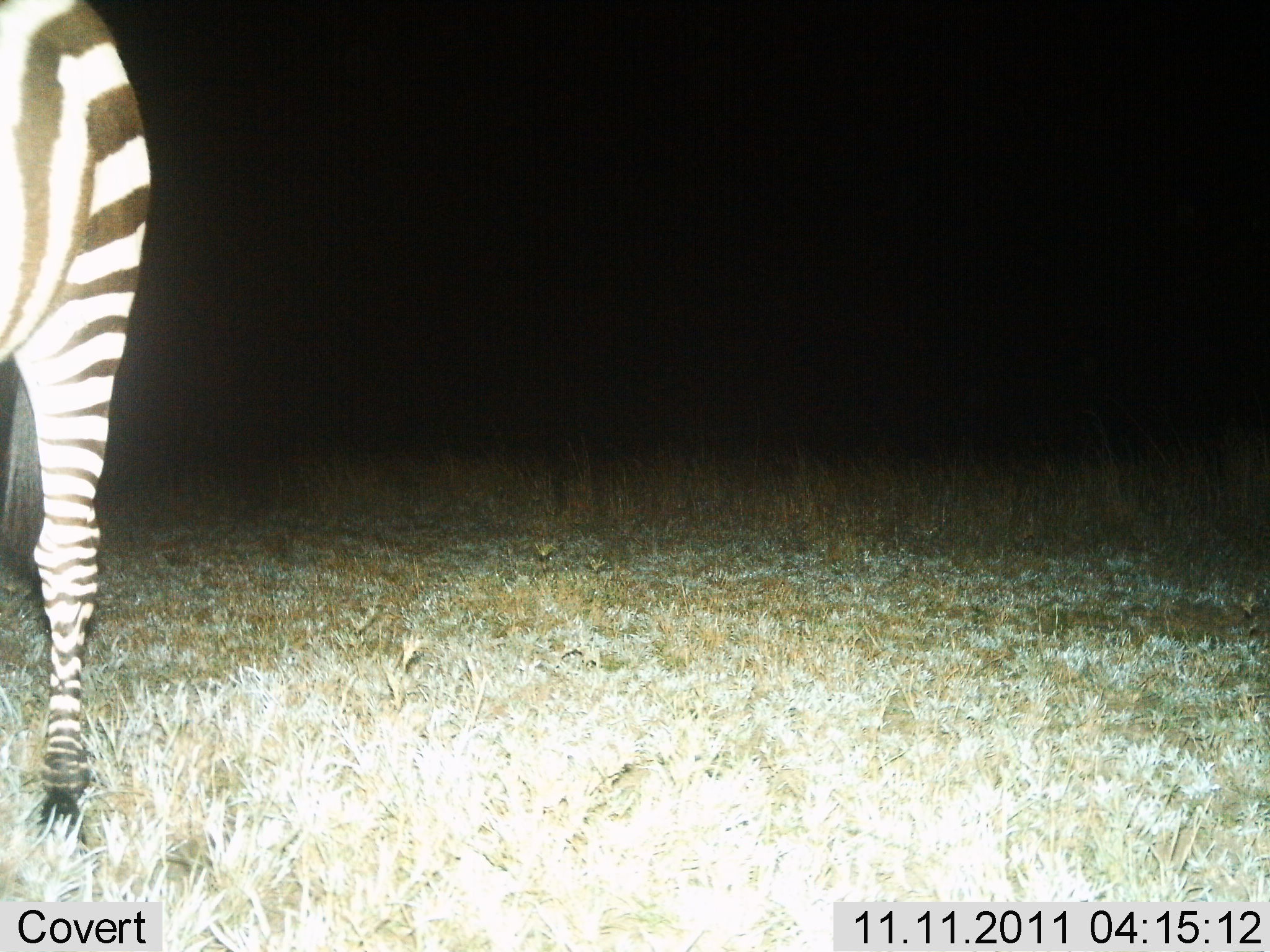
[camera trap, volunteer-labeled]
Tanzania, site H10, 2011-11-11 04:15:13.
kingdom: Animalia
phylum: Chordata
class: Mammalia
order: Perissodactyla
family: Equidae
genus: Equus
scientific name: Equus quagga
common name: plains zebra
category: zebra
Zebra (plains zebra) (Equus quagga), count 1. Behavior (volunteer vote fractions): standing 100%, resting 0%, moving 0%, interacting 0%. Young present (vote fraction): 0%. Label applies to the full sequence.